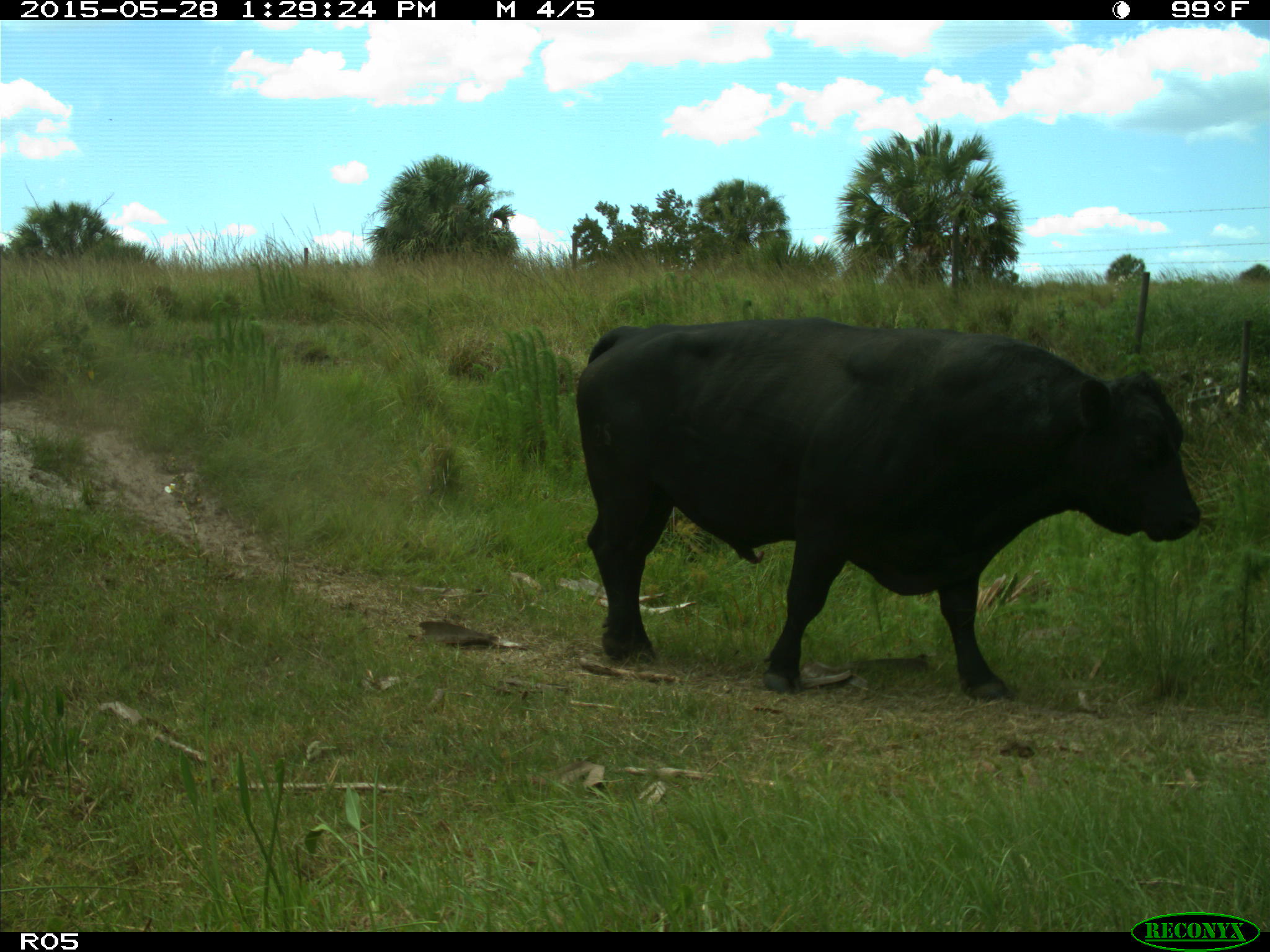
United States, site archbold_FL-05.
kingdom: Animalia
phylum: Chordata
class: Mammalia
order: Artiodactyla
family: Bovidae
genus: Bos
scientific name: Bos taurus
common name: domestic cow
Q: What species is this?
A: Bos taurus (domestic cow).